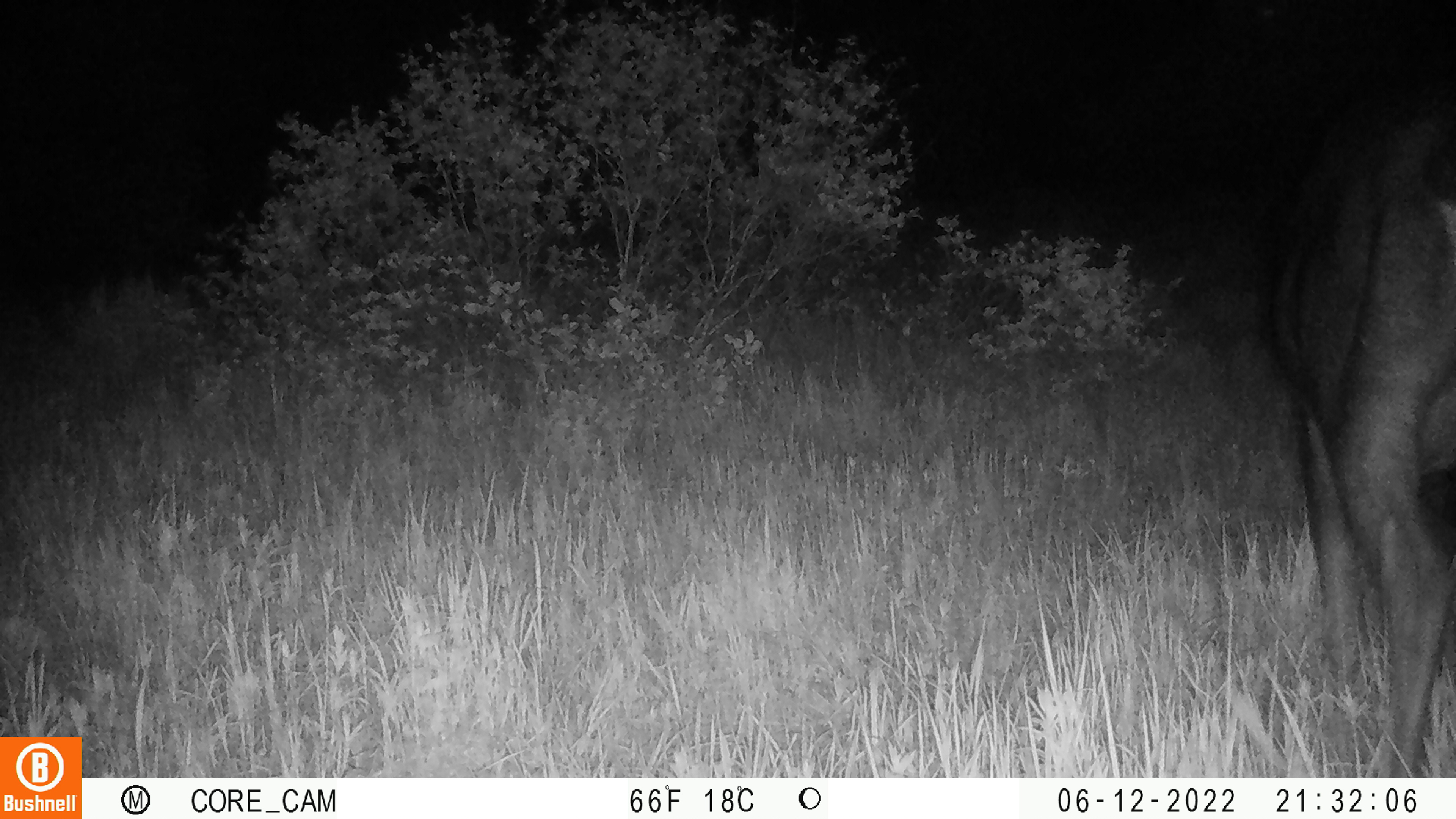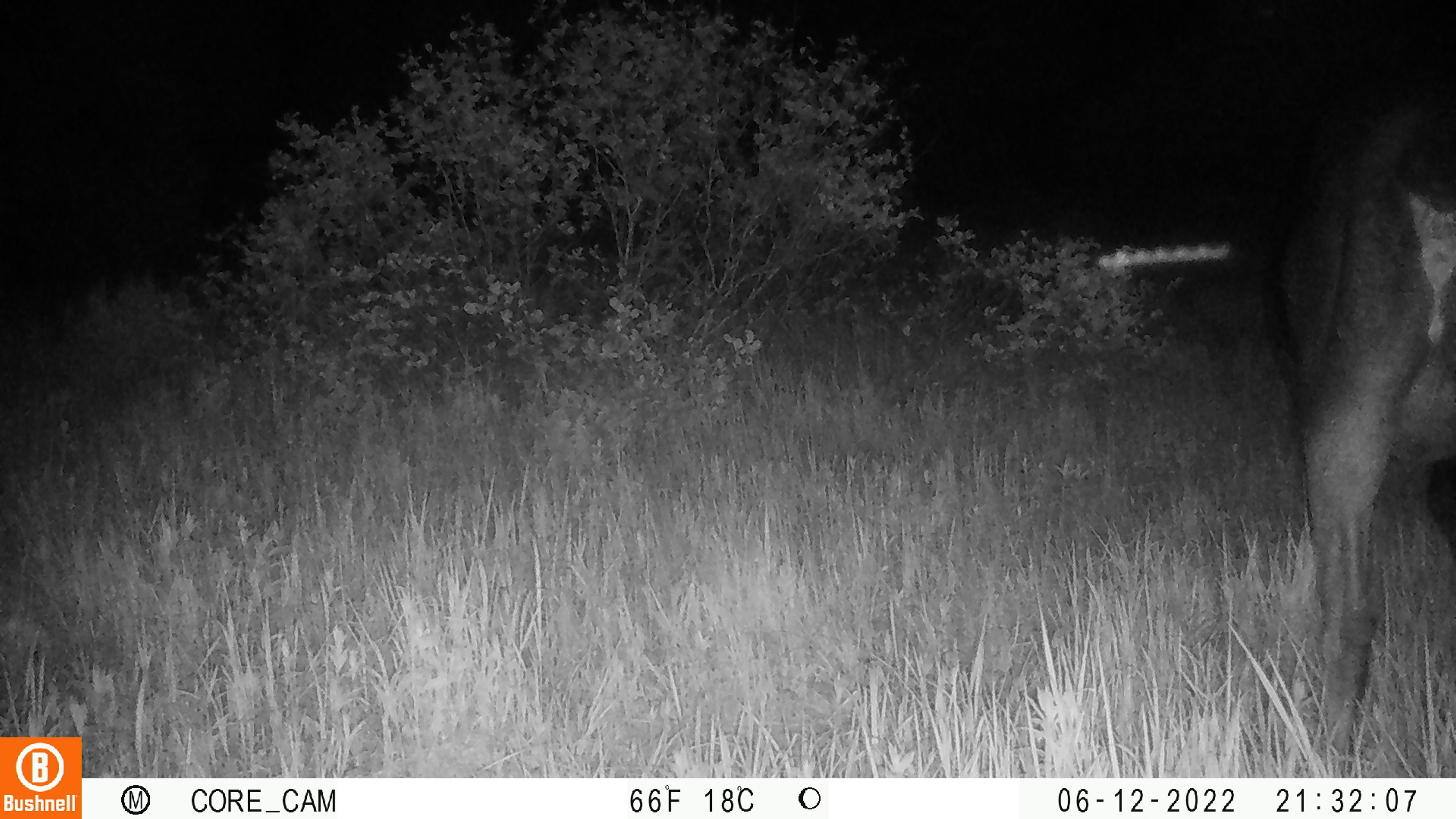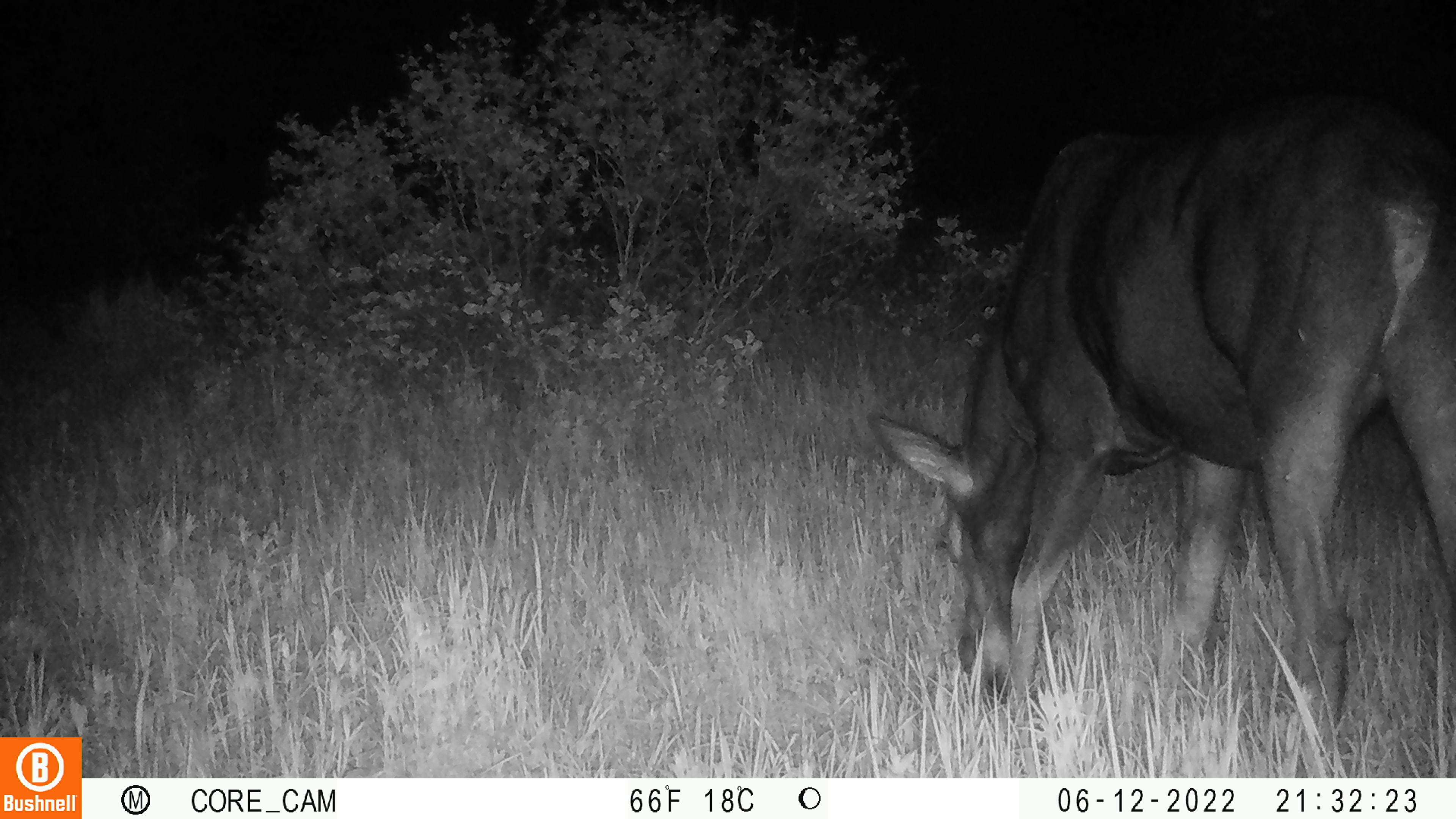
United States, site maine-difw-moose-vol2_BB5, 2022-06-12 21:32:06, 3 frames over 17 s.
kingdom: Animalia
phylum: Chordata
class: Mammalia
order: Artiodactyla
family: Cervidae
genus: Alces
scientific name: Alces alces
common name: moose